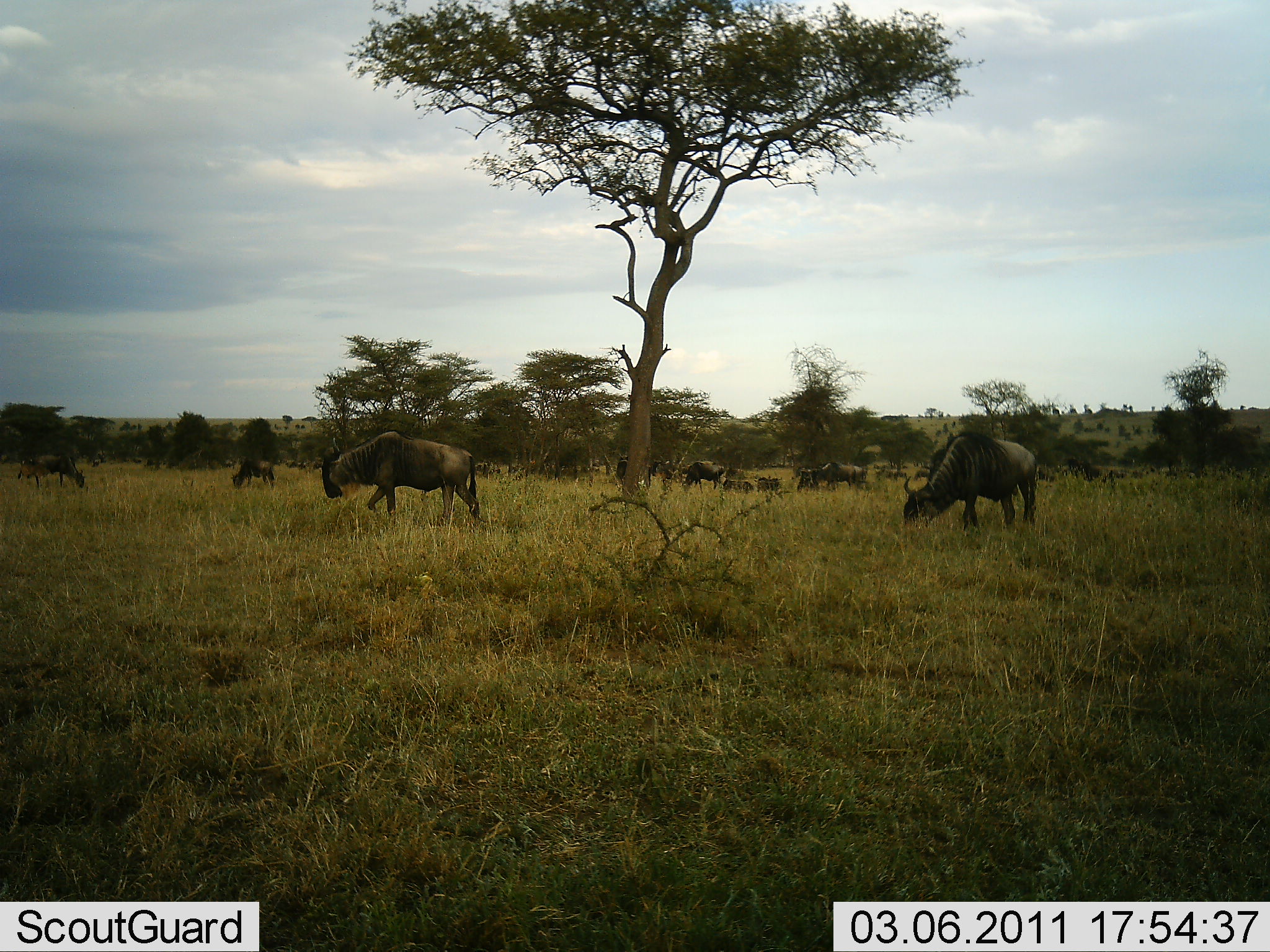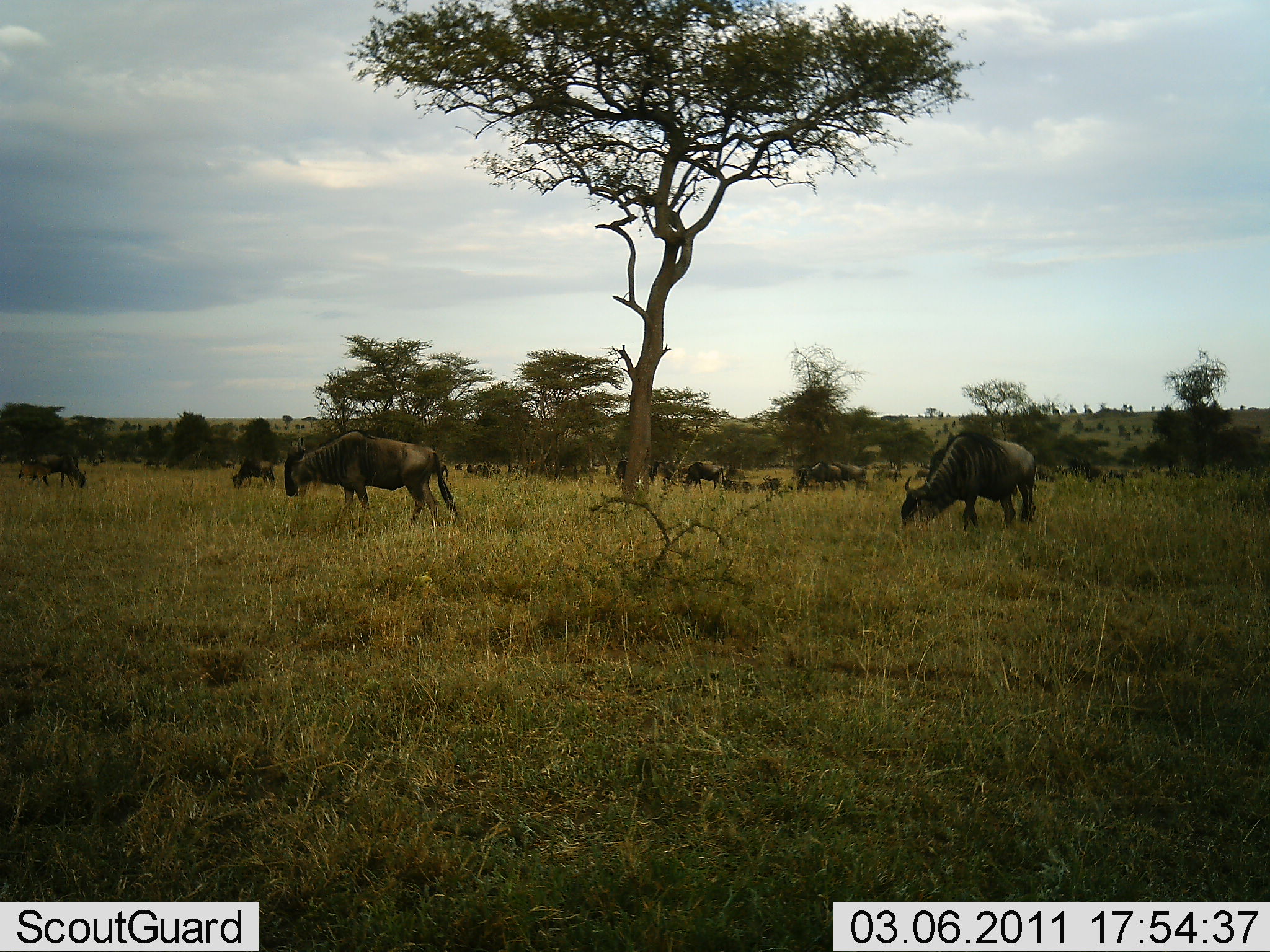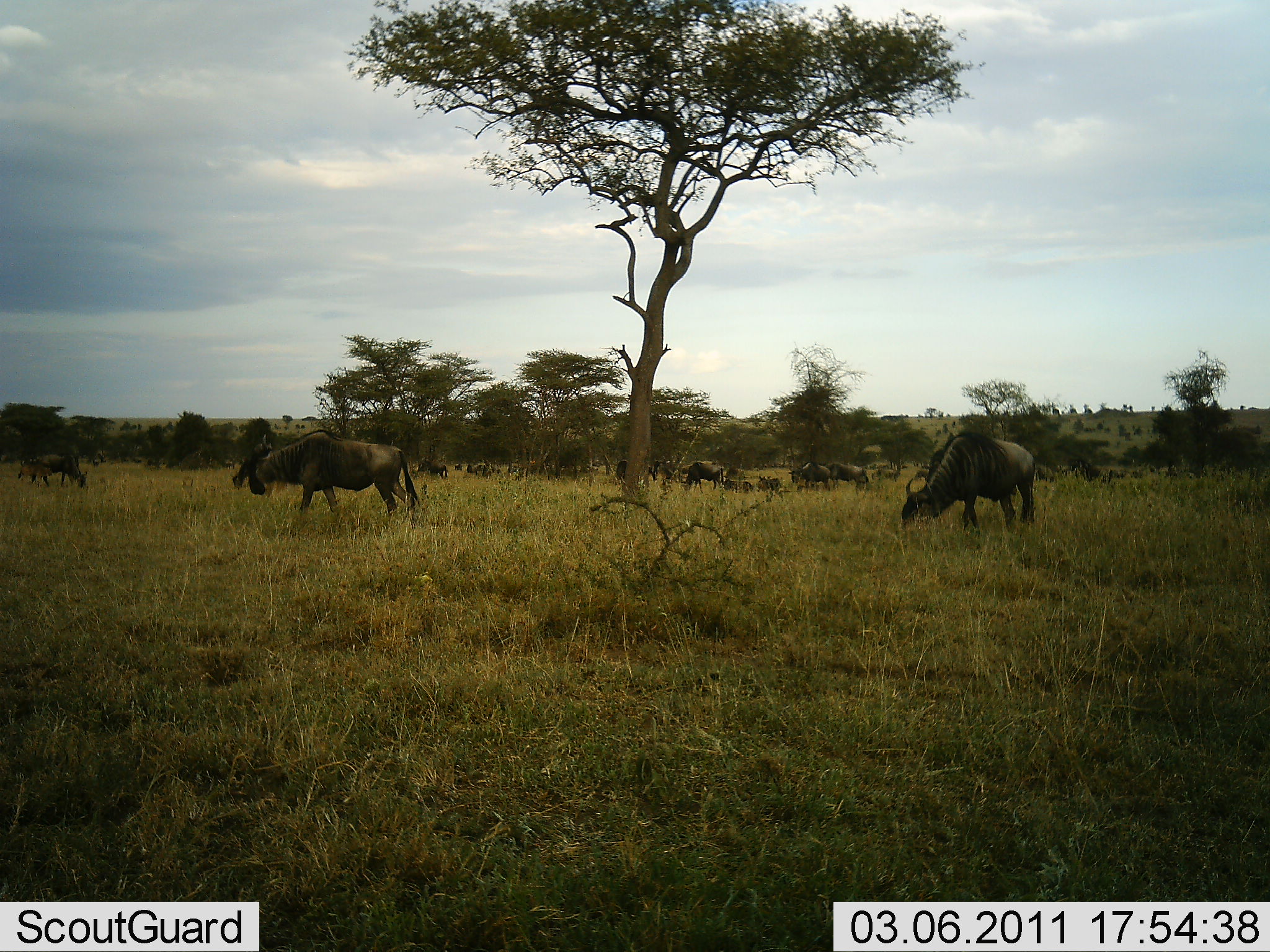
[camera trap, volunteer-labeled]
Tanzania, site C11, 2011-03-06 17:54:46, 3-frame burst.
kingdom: Animalia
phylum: Chordata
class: Mammalia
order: Artiodactyla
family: Bovidae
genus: Connochaetes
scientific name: Connochaetes taurinus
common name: blue wildebeest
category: wildebeest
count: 11-50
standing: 55%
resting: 18%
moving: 36%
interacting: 0%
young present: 0%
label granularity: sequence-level